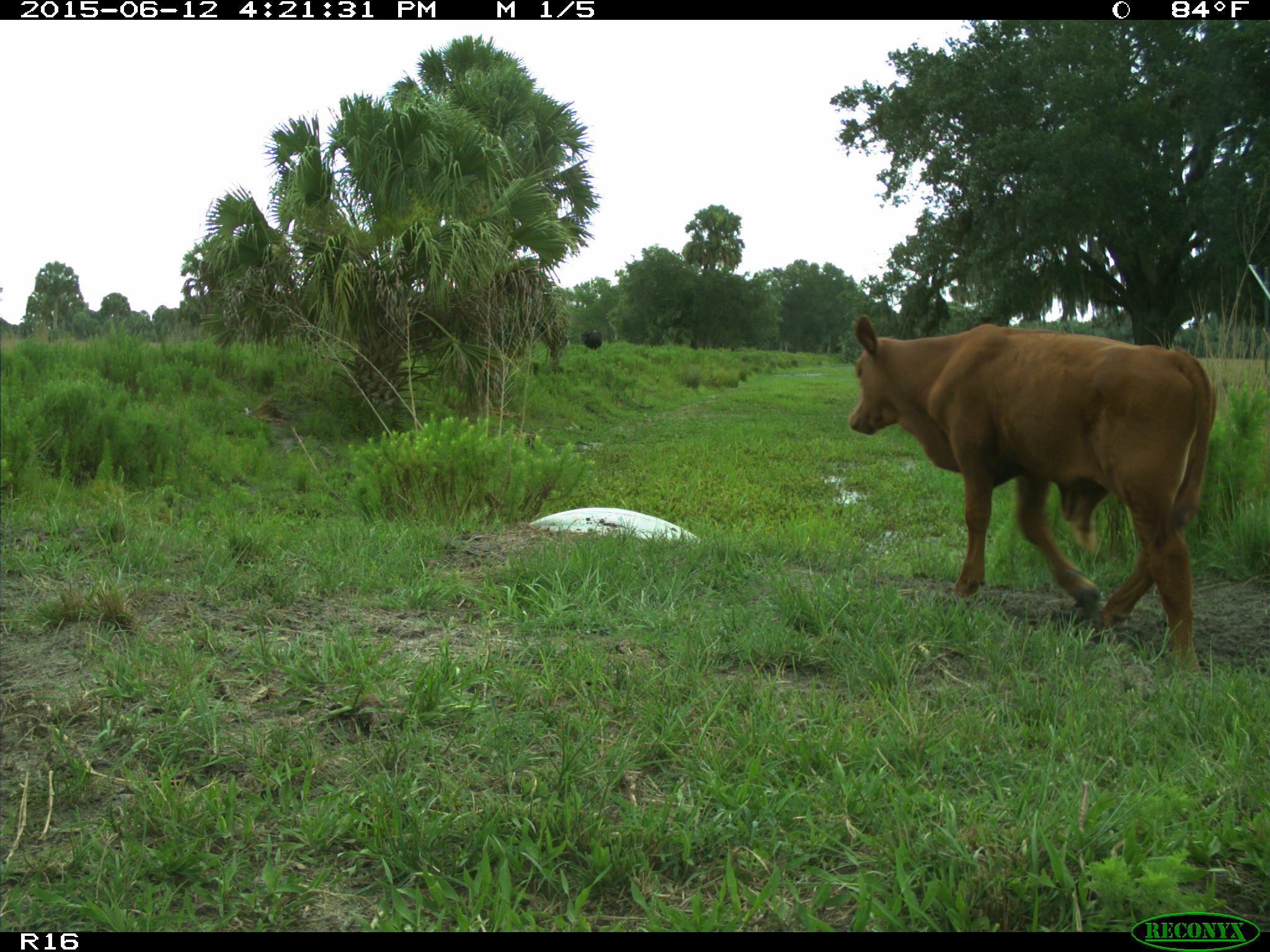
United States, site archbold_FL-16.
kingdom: Animalia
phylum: Chordata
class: Mammalia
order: Artiodactyla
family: Bovidae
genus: Bos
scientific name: Bos taurus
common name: domestic cow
Bos taurus (domestic cow).